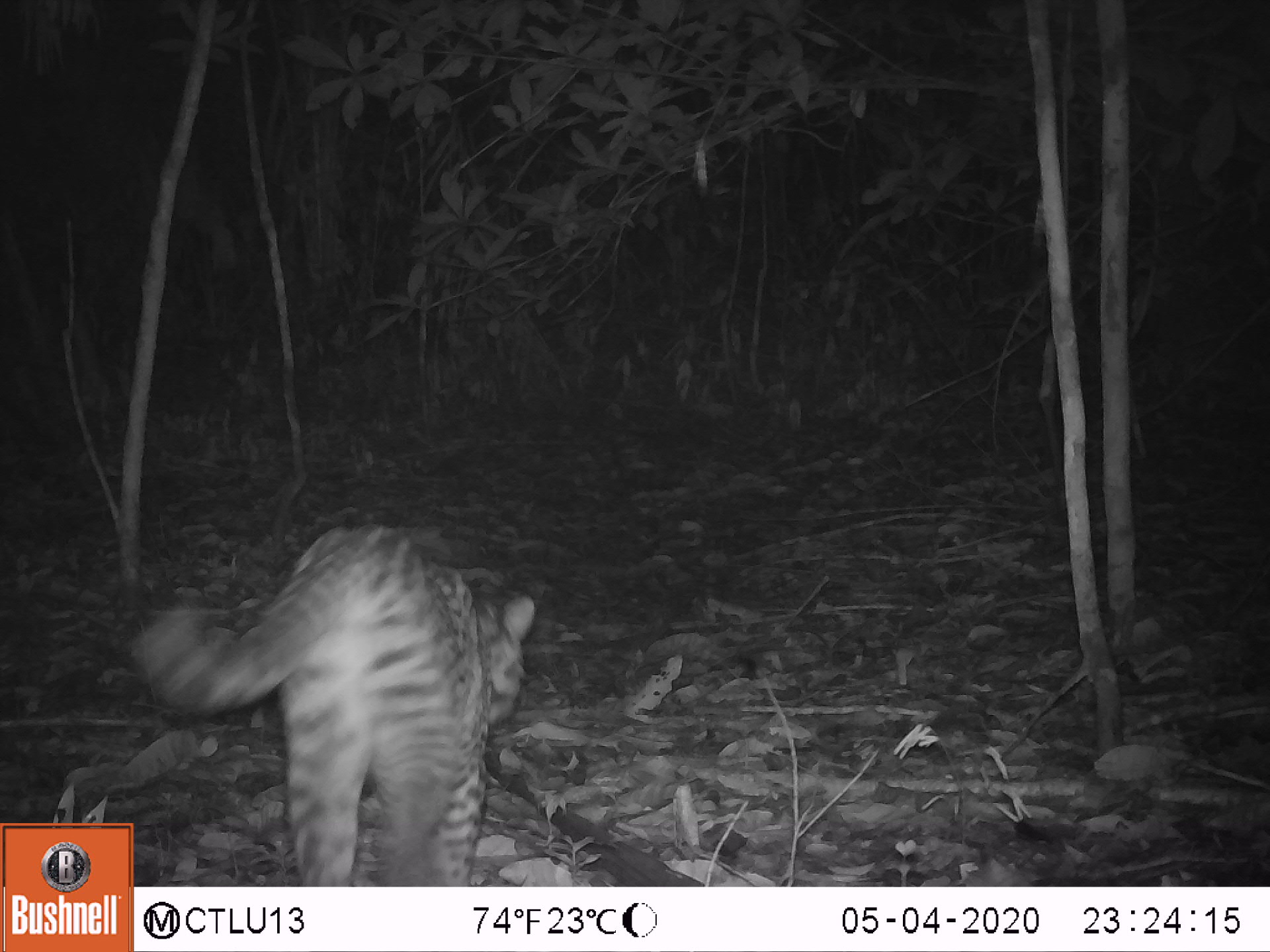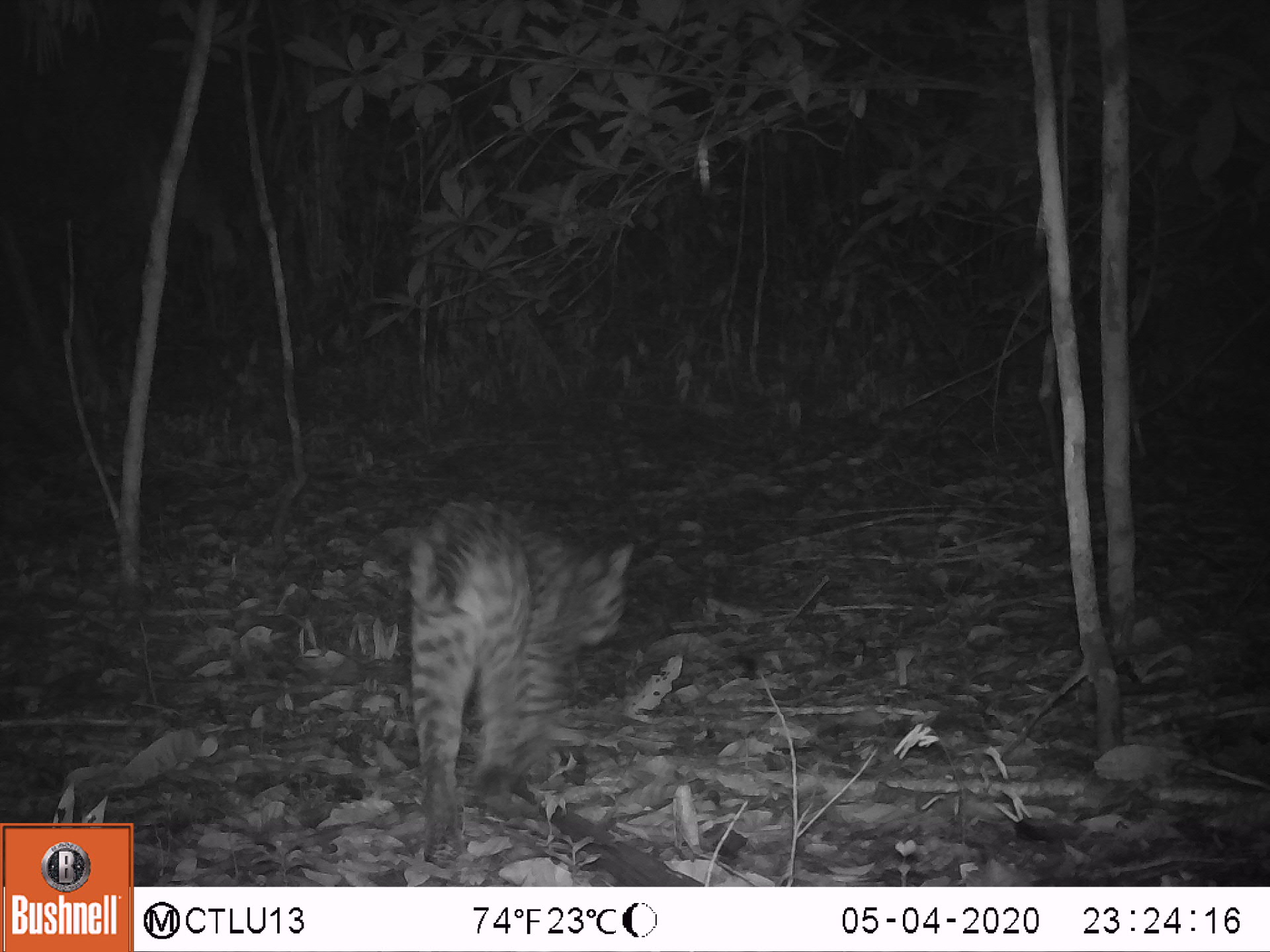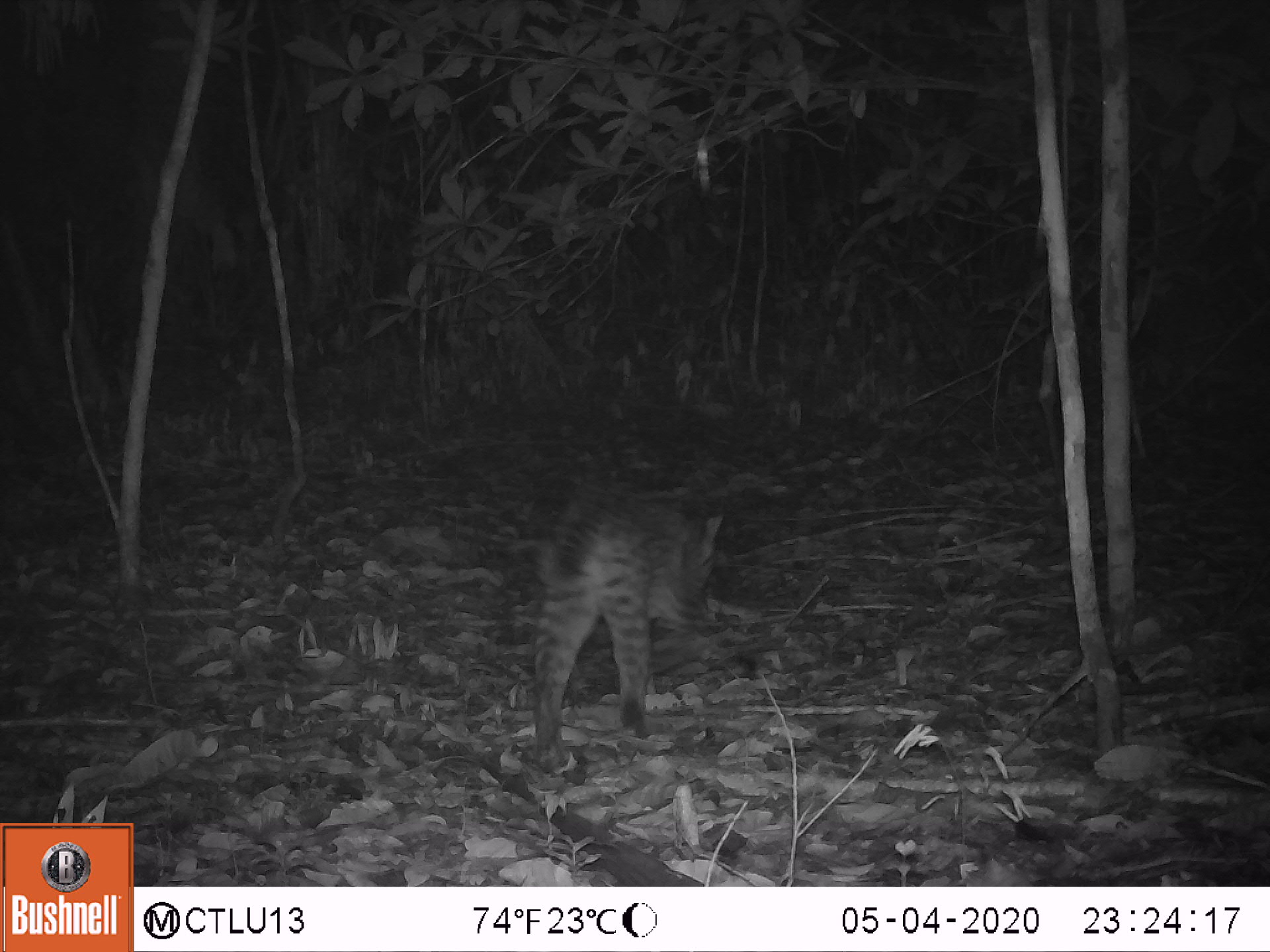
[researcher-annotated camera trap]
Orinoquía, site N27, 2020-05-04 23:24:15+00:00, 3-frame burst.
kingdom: Animalia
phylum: Chordata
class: Mammalia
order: Carnivora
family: Felidae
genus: Leopardus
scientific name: Leopardus pardalis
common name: ocelot